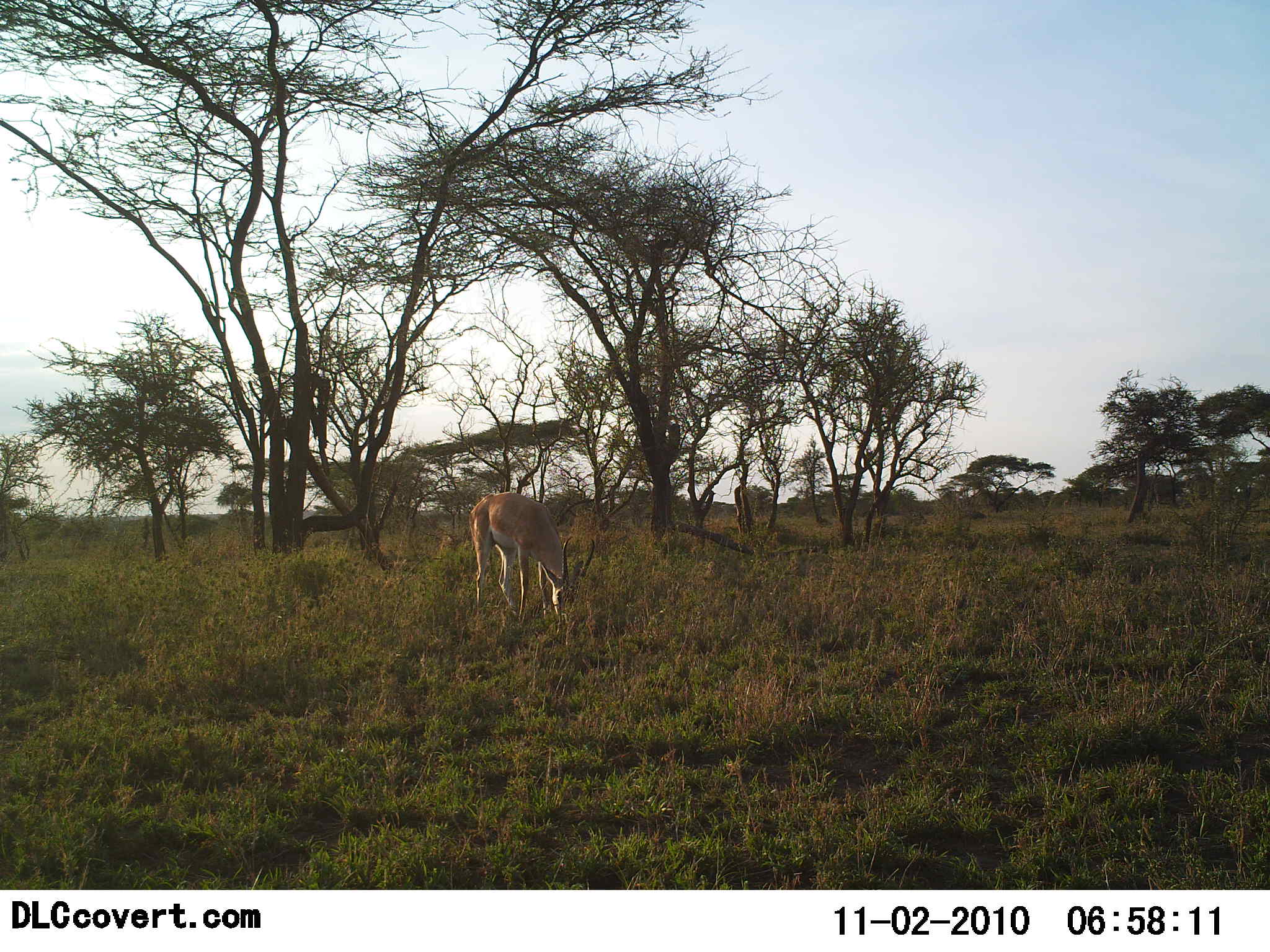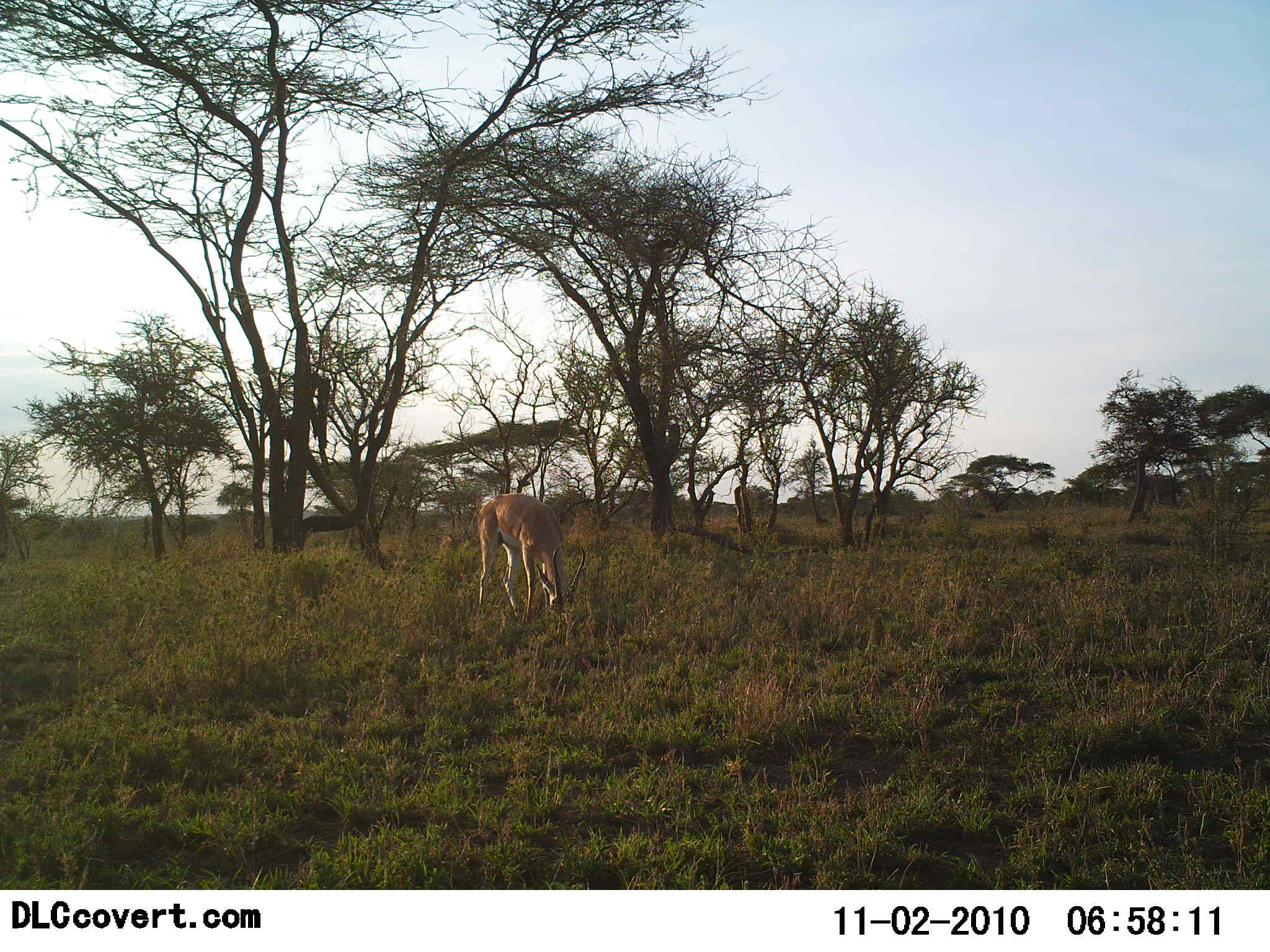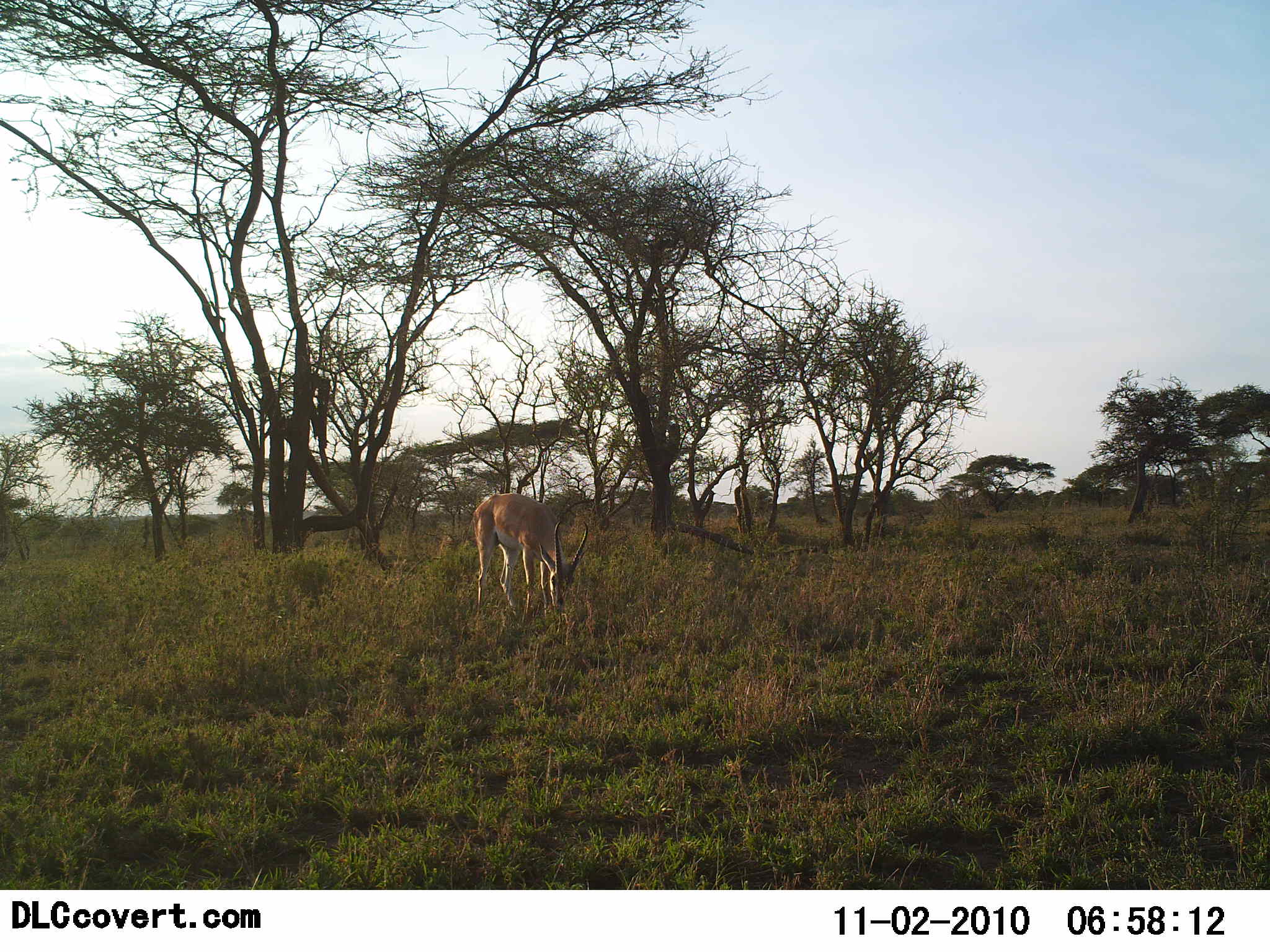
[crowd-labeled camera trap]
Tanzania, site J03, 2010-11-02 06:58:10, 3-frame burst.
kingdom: Animalia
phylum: Chordata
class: Mammalia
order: Artiodactyla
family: Bovidae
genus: Nanger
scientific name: Nanger granti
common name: grant's gazelle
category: gazellegrants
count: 1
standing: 12%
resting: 6%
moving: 6%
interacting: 0%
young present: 0%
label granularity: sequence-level